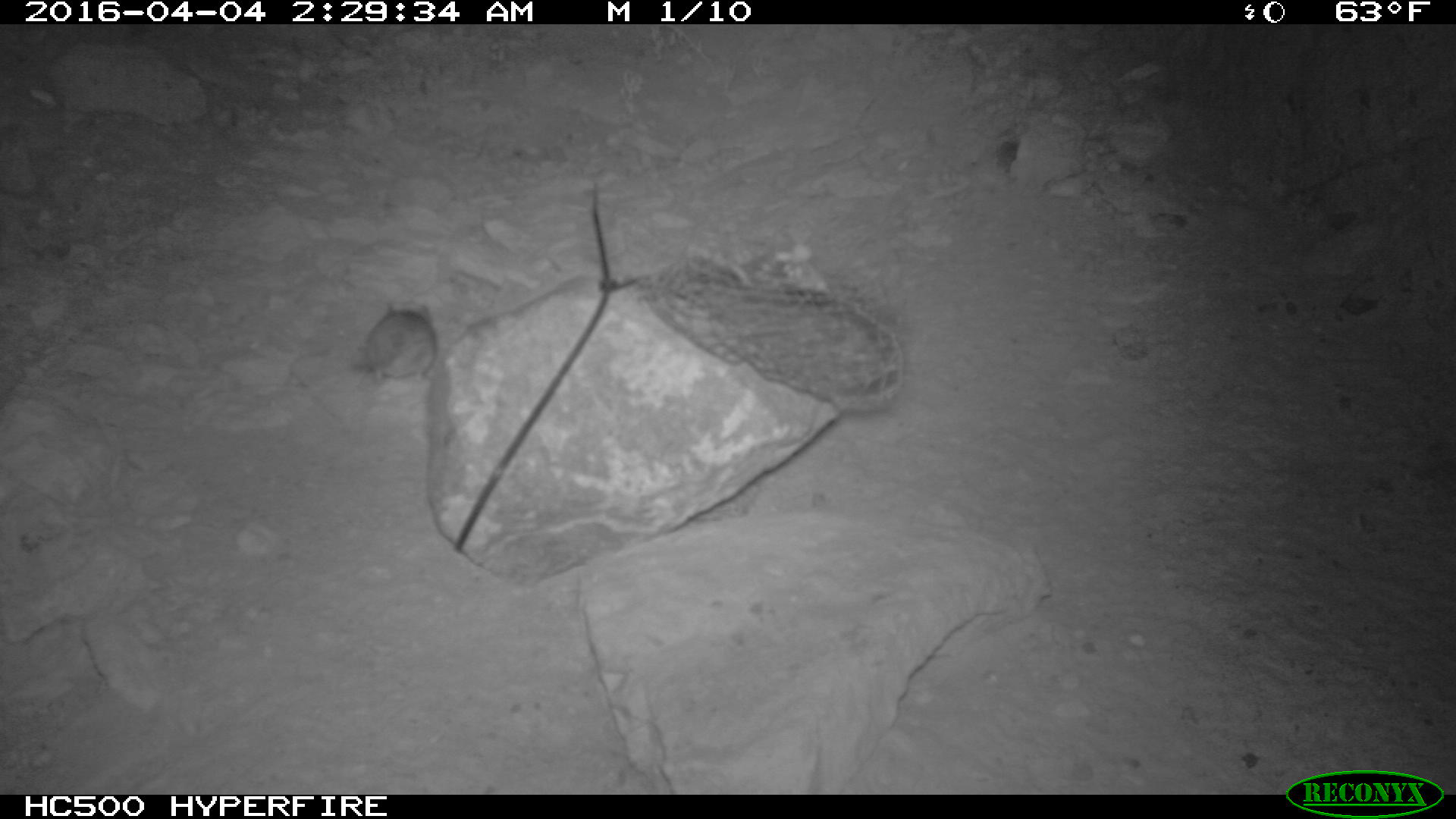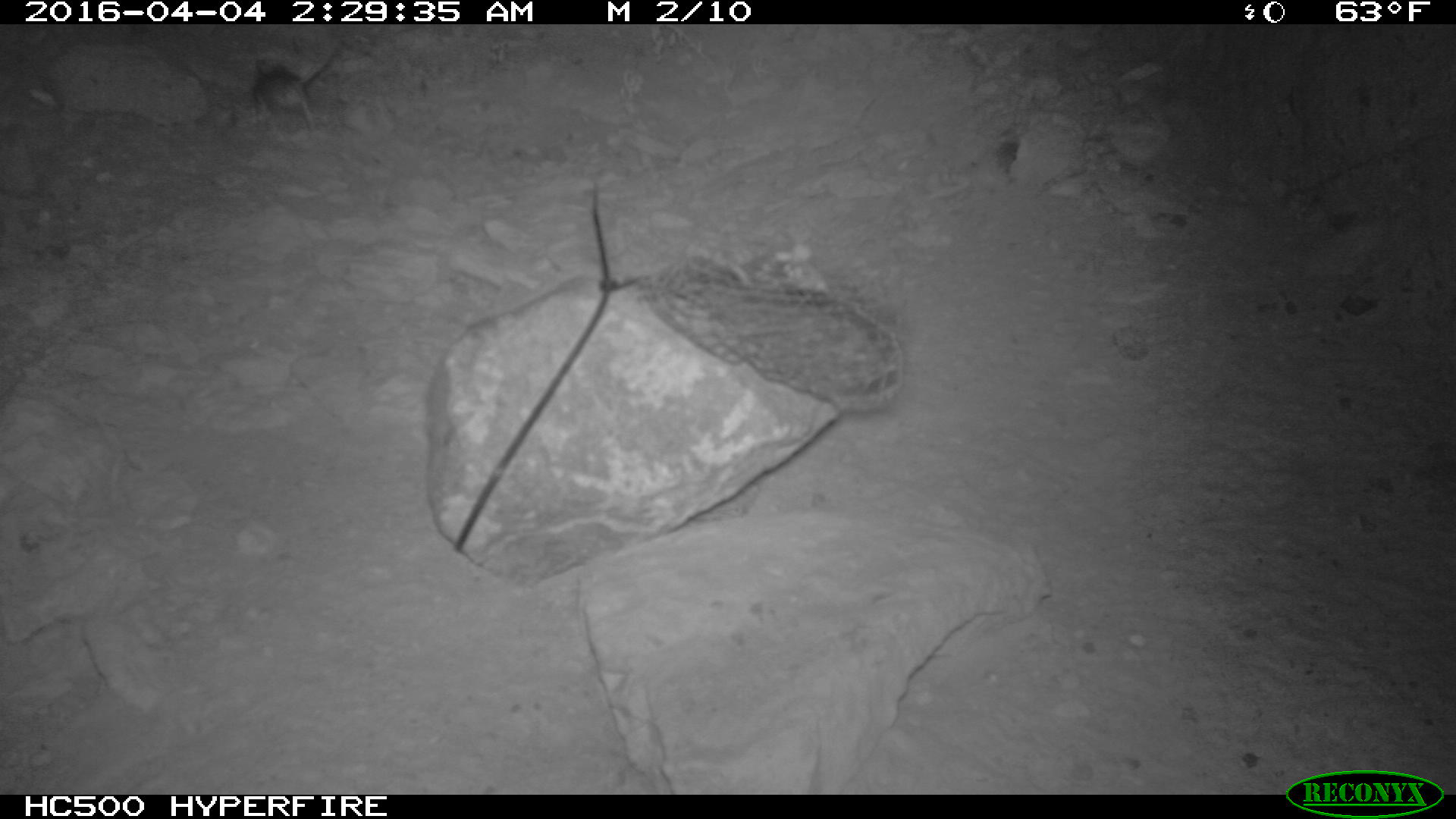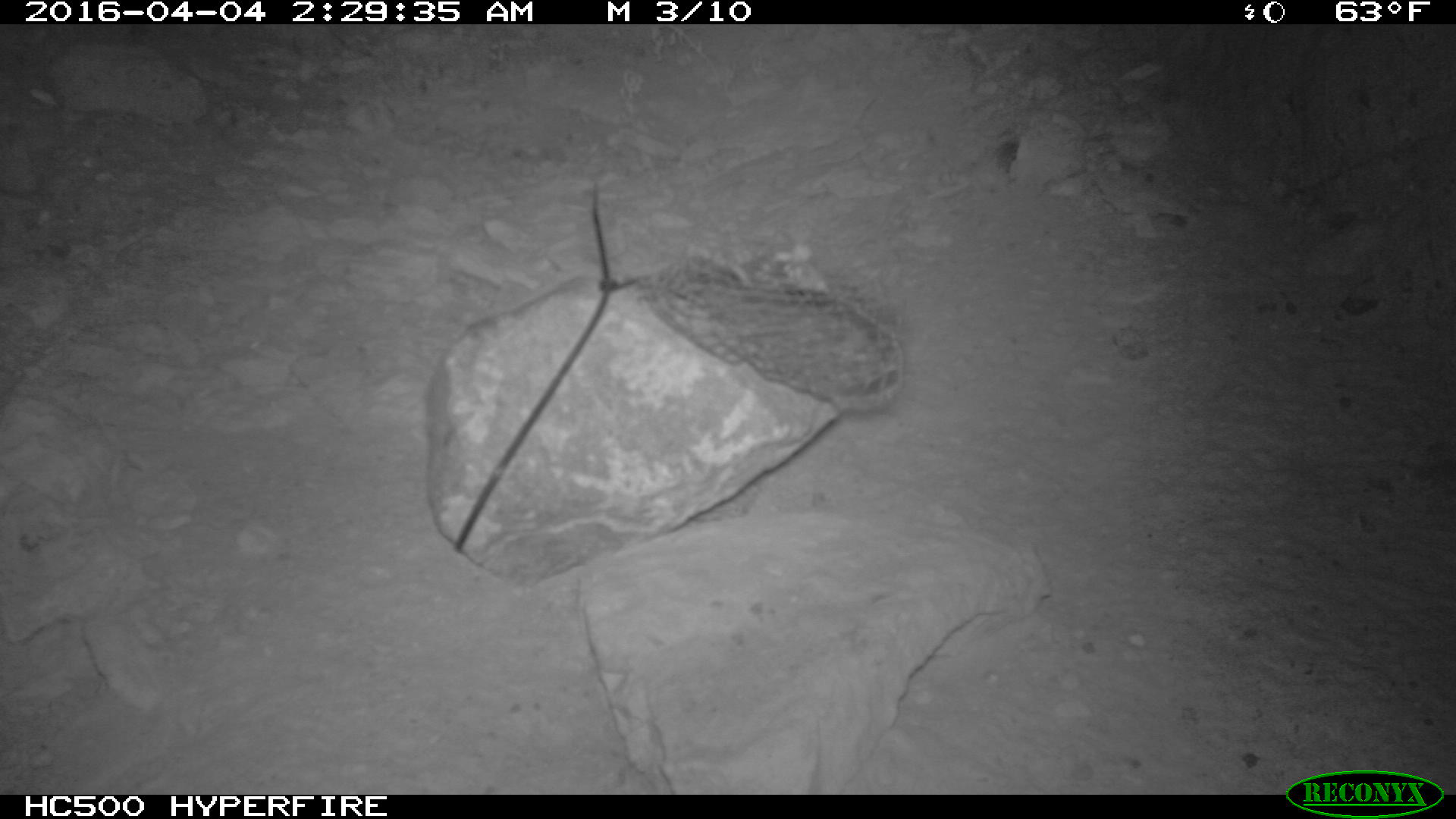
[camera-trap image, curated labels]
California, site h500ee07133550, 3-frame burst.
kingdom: Animalia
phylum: Chordata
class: Mammalia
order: Rodentia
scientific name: Rodentia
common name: rodent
Rodent (Rodentia).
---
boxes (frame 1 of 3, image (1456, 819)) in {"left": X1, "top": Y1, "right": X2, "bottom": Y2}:
rodent: {"left": 350, "top": 300, "right": 435, "bottom": 386}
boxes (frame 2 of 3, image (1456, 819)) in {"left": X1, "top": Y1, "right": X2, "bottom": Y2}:
rodent: {"left": 249, "top": 41, "right": 346, "bottom": 130}